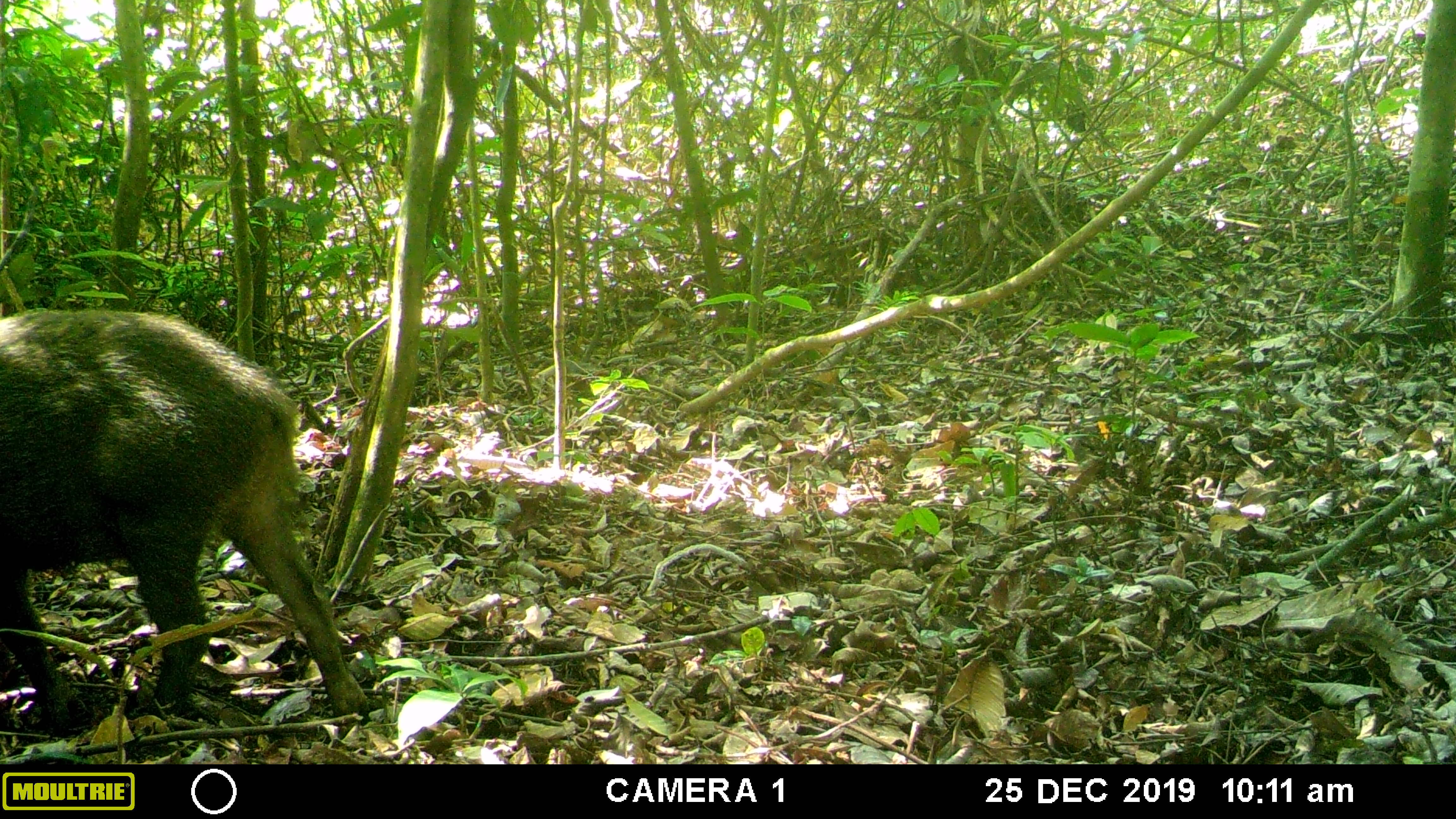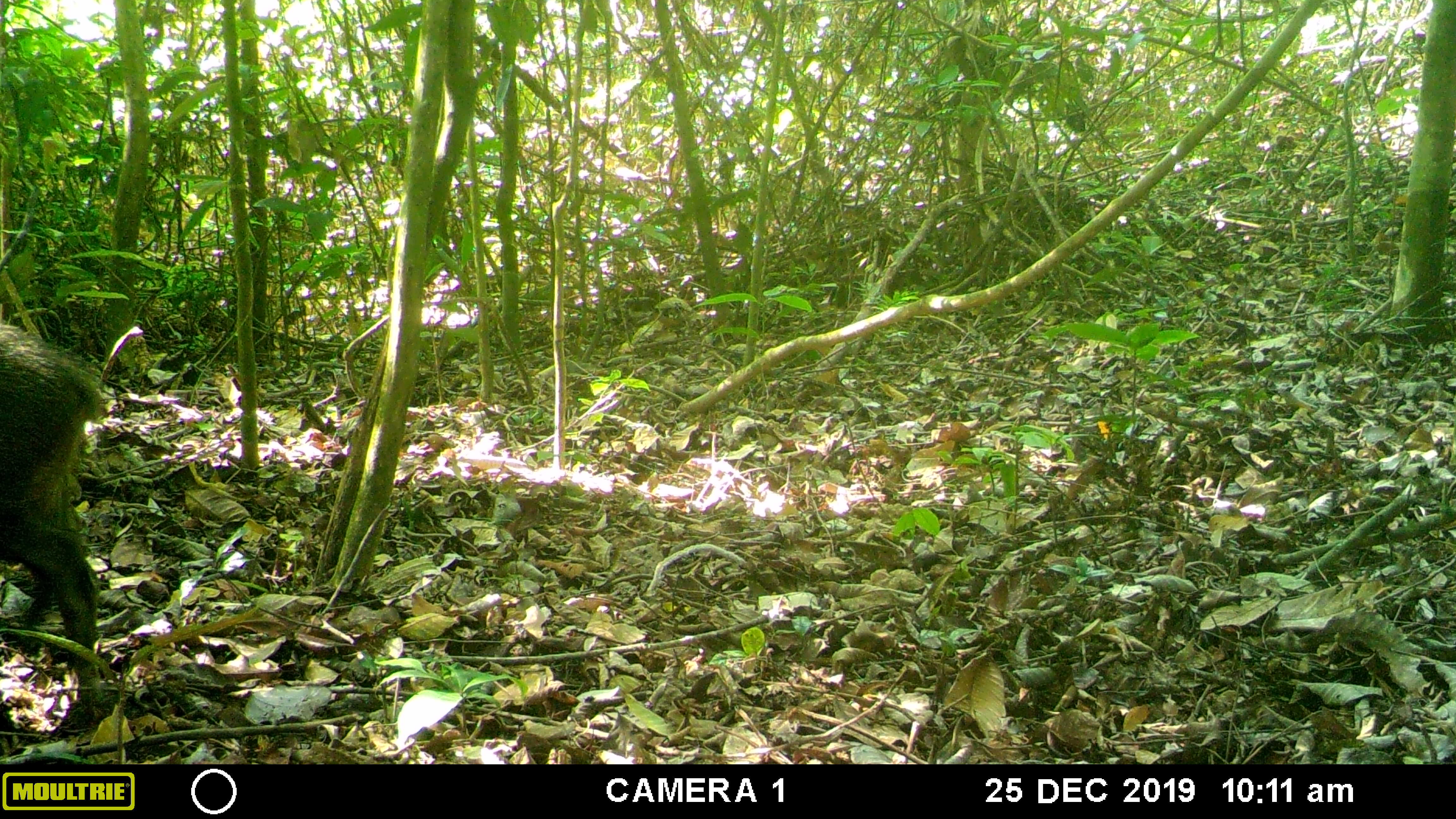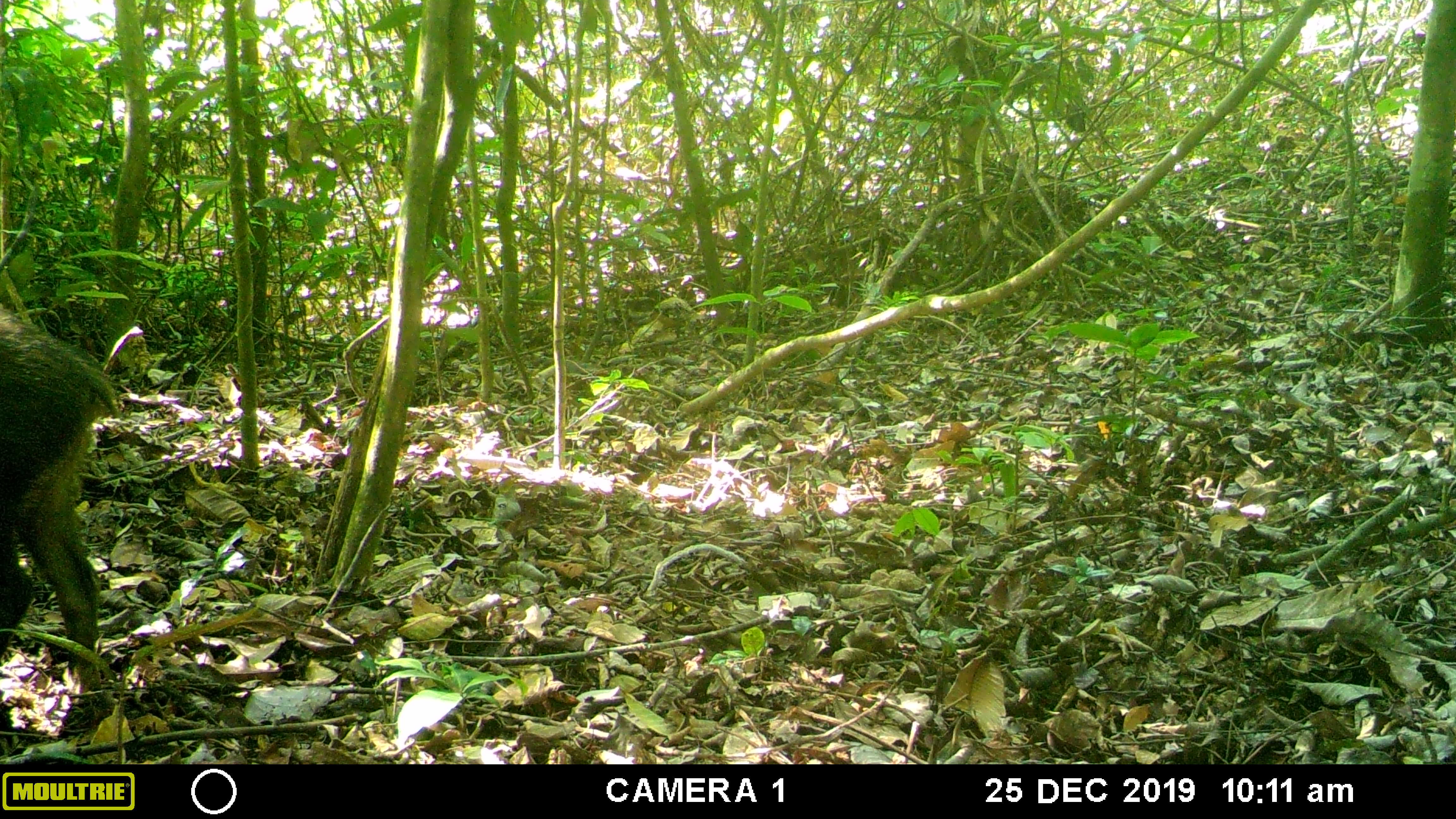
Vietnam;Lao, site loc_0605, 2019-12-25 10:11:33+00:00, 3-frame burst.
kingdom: Animalia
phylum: Chordata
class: Mammalia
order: Artiodactyla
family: Suidae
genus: Sus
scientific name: Sus scrofa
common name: eurasian wild pig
Eurasian wild pig (Sus scrofa). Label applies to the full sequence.